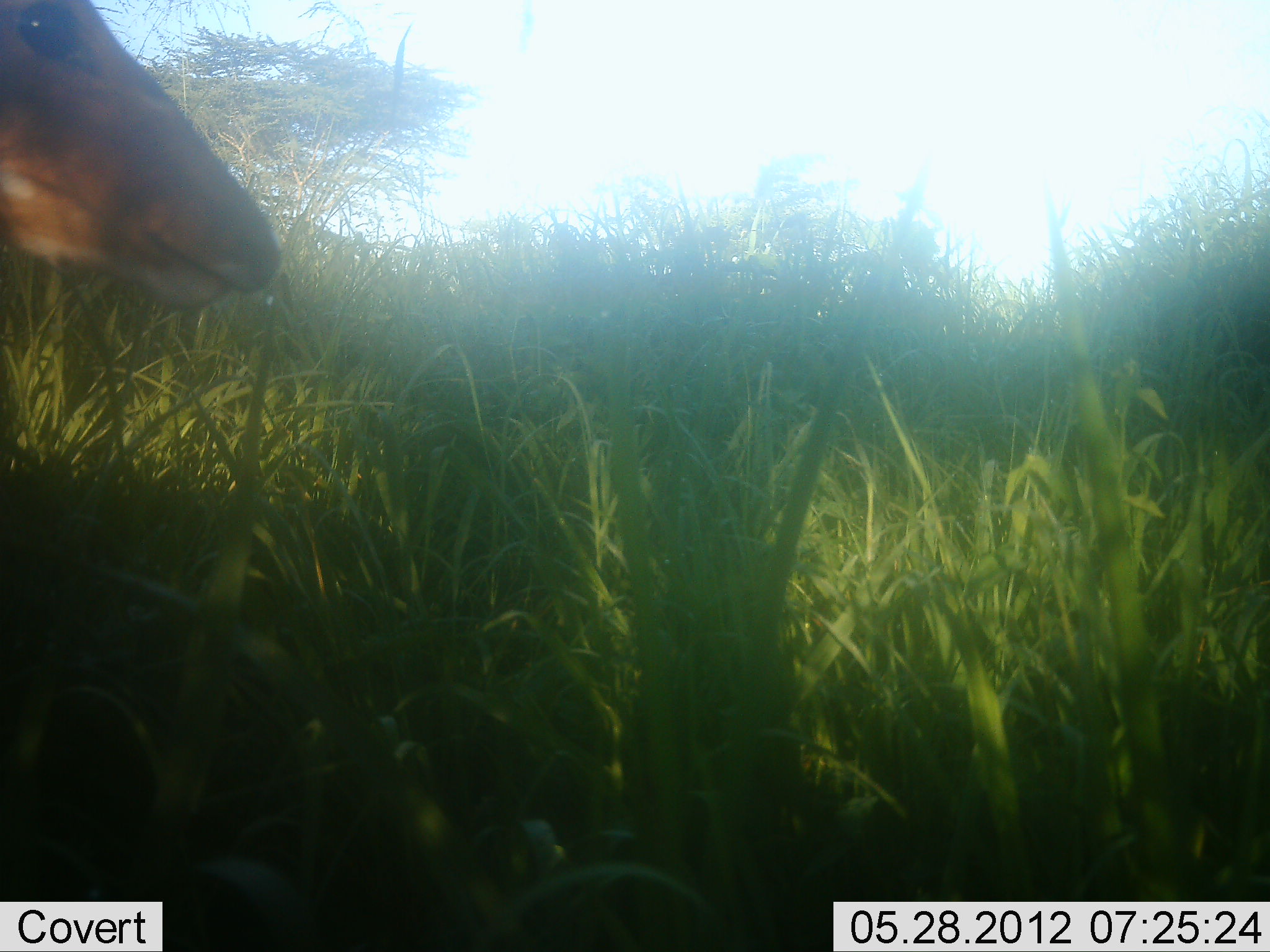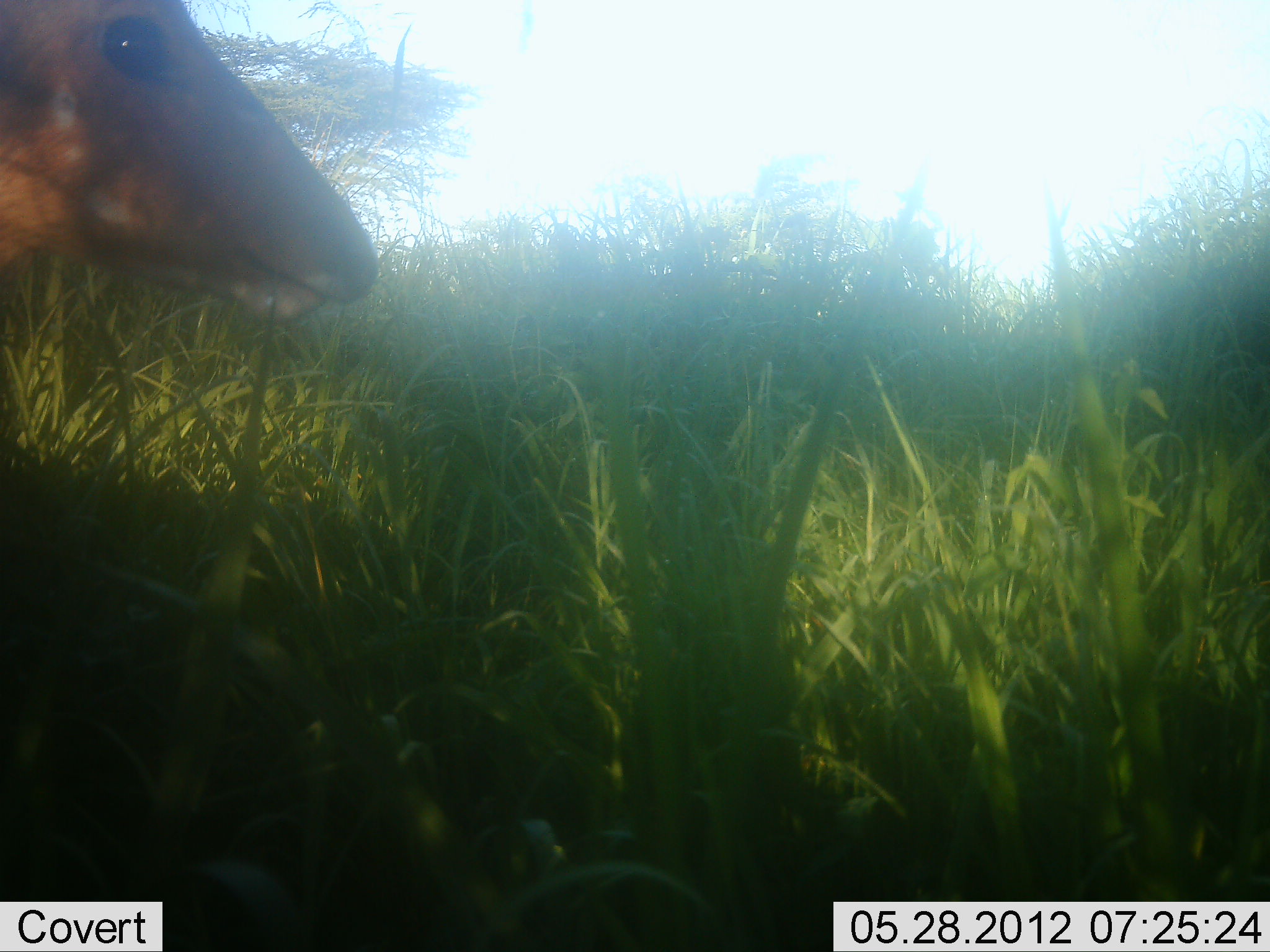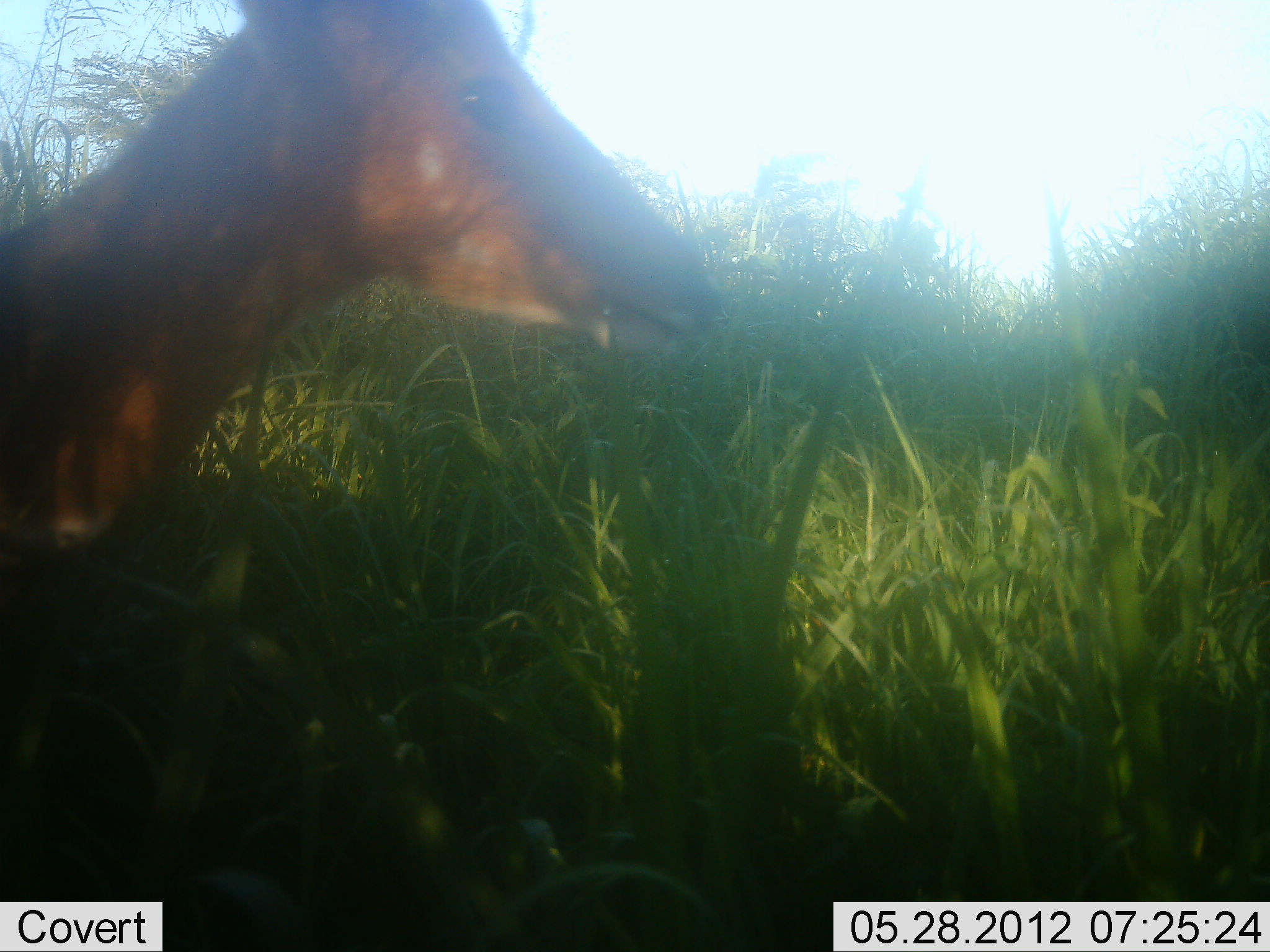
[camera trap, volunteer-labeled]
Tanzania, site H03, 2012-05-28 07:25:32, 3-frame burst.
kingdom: Animalia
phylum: Chordata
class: Mammalia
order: Artiodactyla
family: Bovidae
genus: Tragelaphus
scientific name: Tragelaphus scriptus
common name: bushbuck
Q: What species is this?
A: Bushbuck (Tragelaphus scriptus).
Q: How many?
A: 1.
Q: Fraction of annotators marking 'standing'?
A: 10%.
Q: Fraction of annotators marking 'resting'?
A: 0%.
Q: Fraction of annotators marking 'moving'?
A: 90%.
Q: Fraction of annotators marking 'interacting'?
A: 0%.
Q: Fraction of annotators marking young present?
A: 0%.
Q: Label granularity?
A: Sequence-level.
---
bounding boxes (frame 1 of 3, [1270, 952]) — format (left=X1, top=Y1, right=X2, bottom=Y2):
animal: (left=0, top=0, right=286, bottom=312)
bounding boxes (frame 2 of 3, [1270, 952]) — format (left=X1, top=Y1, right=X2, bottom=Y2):
animal: (left=0, top=0, right=377, bottom=324)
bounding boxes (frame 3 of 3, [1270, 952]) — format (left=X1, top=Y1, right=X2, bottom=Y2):
animal: (left=0, top=0, right=717, bottom=602)